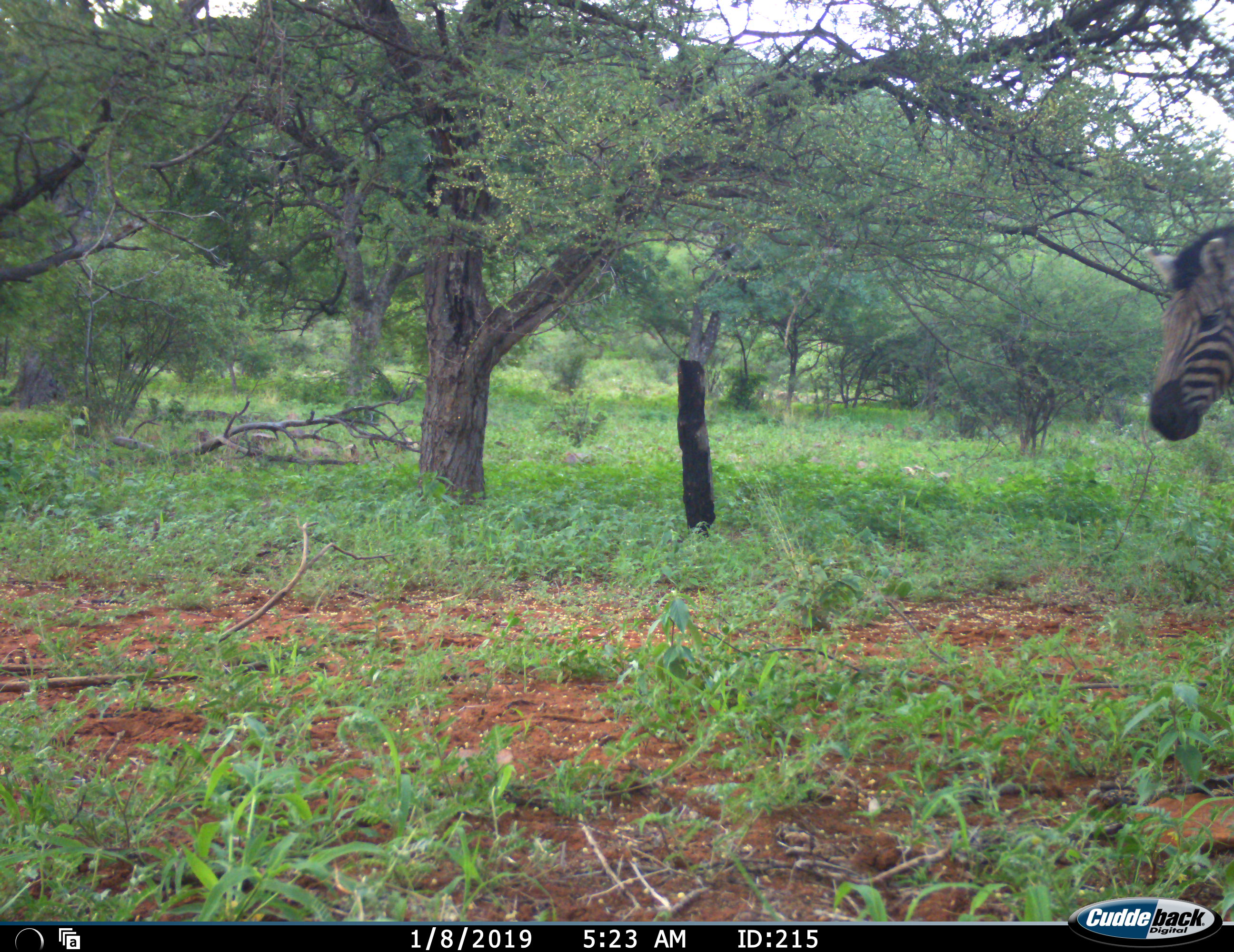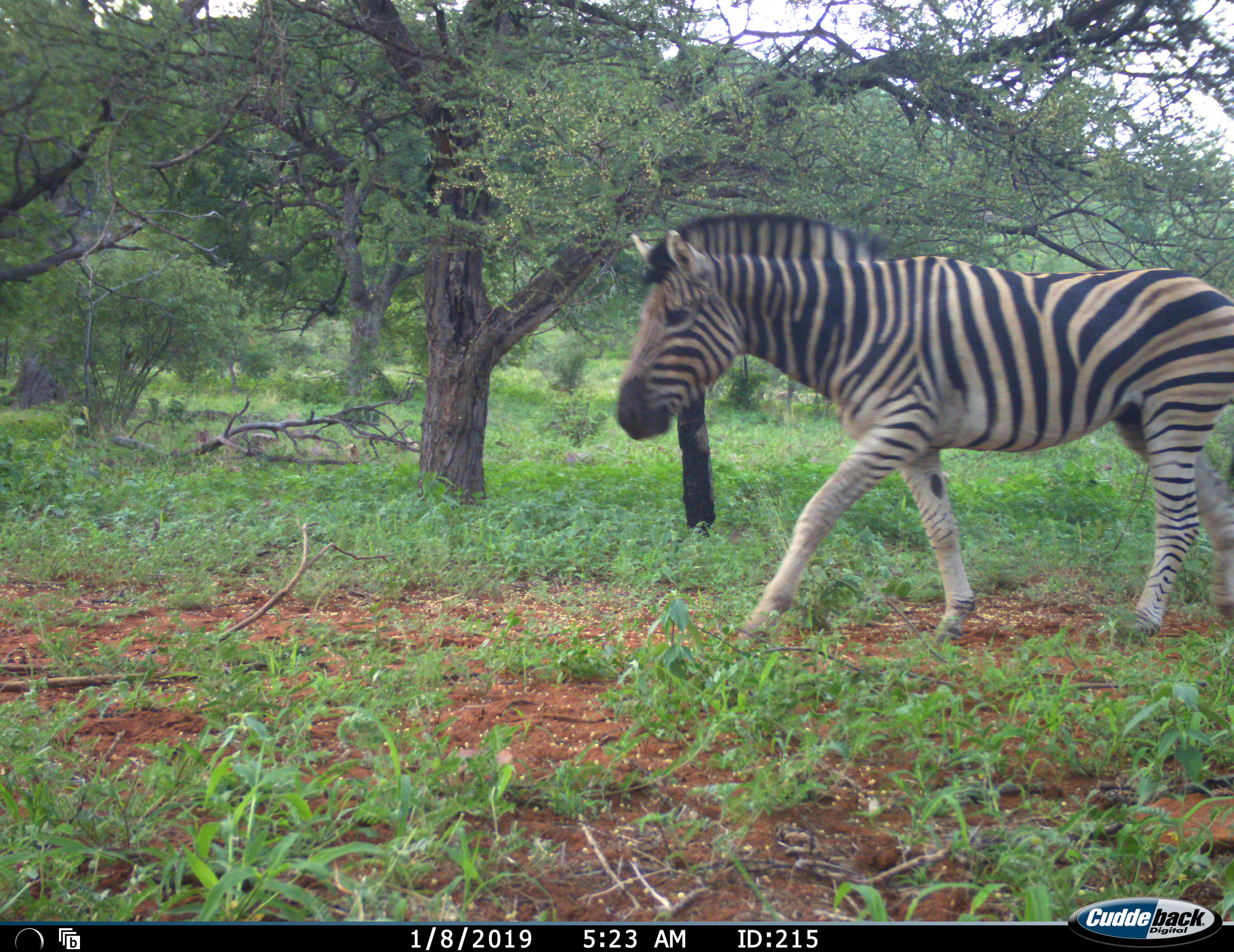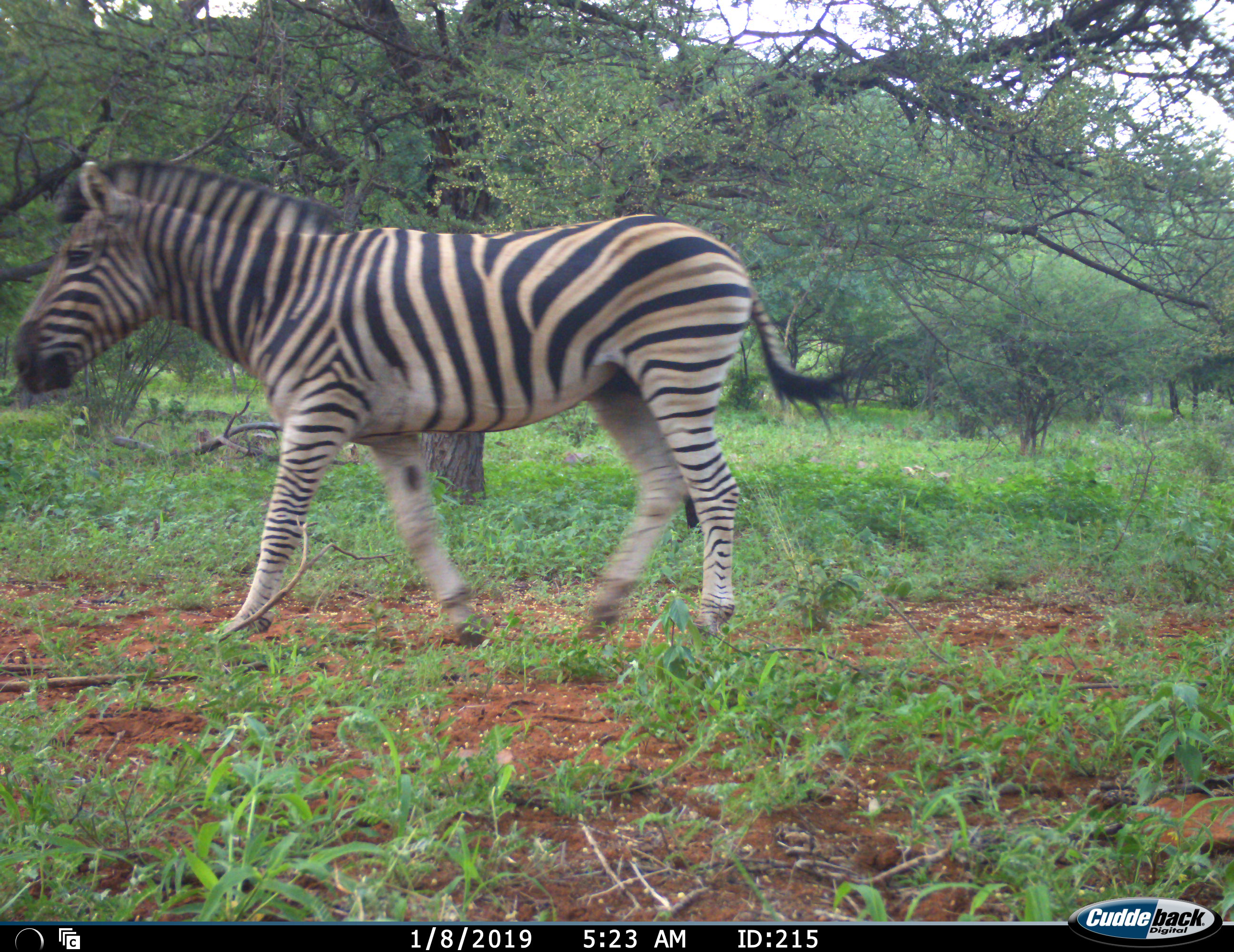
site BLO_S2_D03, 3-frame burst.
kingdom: Animalia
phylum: Chordata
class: Mammalia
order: Perissodactyla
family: Equidae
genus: Equus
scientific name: Equus quagga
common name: plains zebra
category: zebraplains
Zebraplains (plains zebra) (Equus quagga), count 1. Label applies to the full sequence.